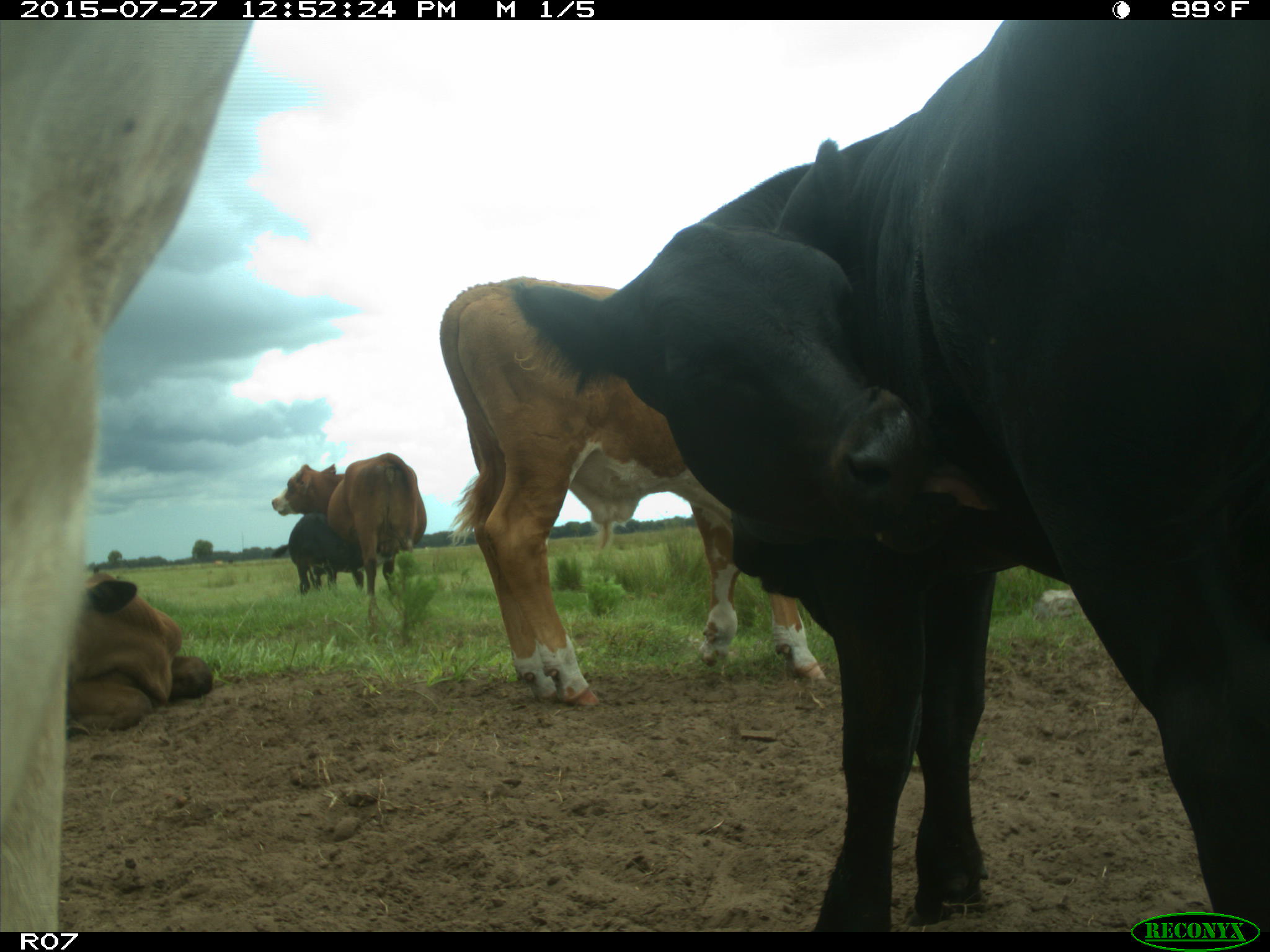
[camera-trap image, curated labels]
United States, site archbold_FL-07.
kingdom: Animalia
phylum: Chordata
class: Mammalia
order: Artiodactyla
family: Bovidae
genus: Bos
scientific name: Bos taurus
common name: domestic cow